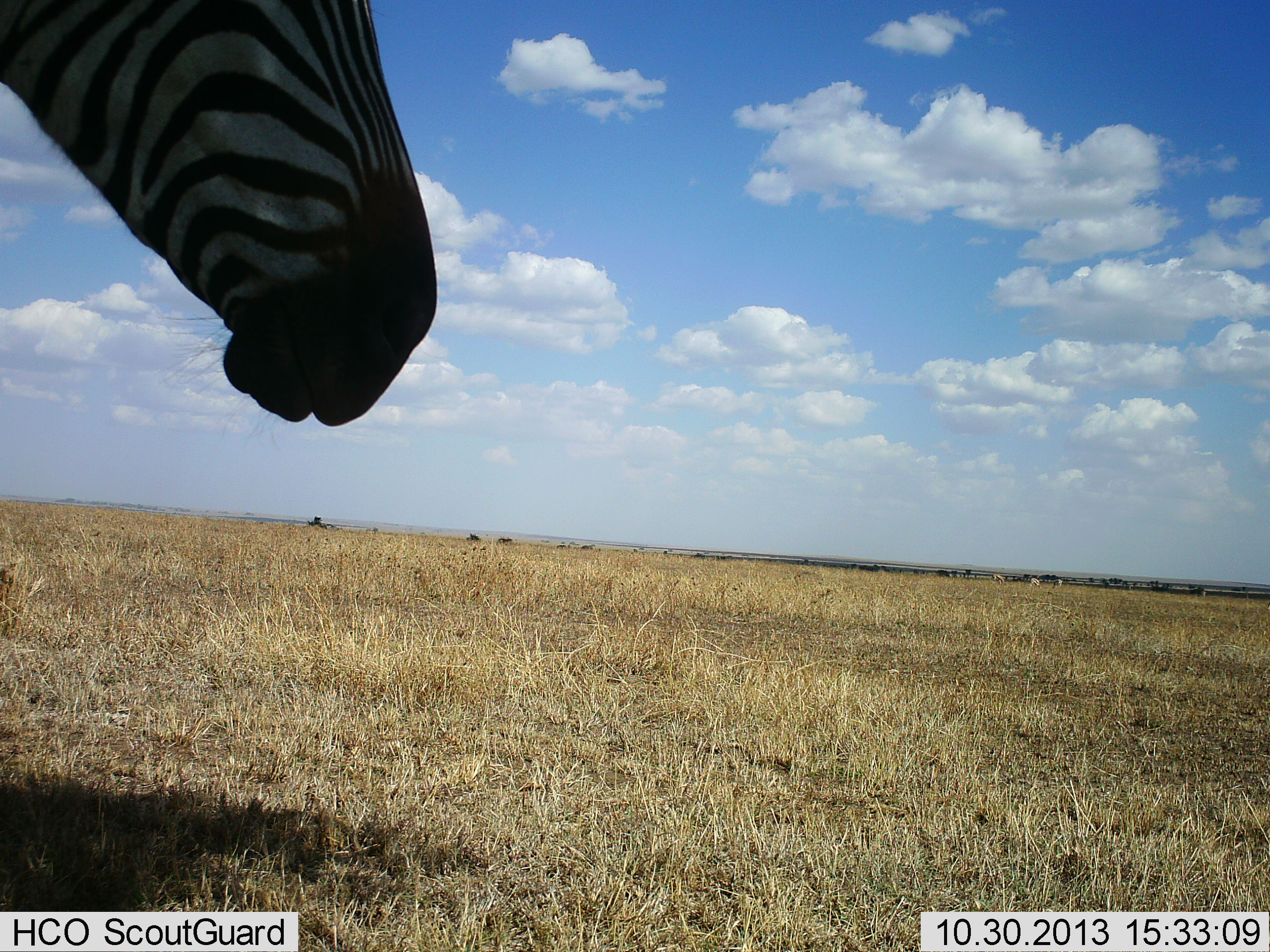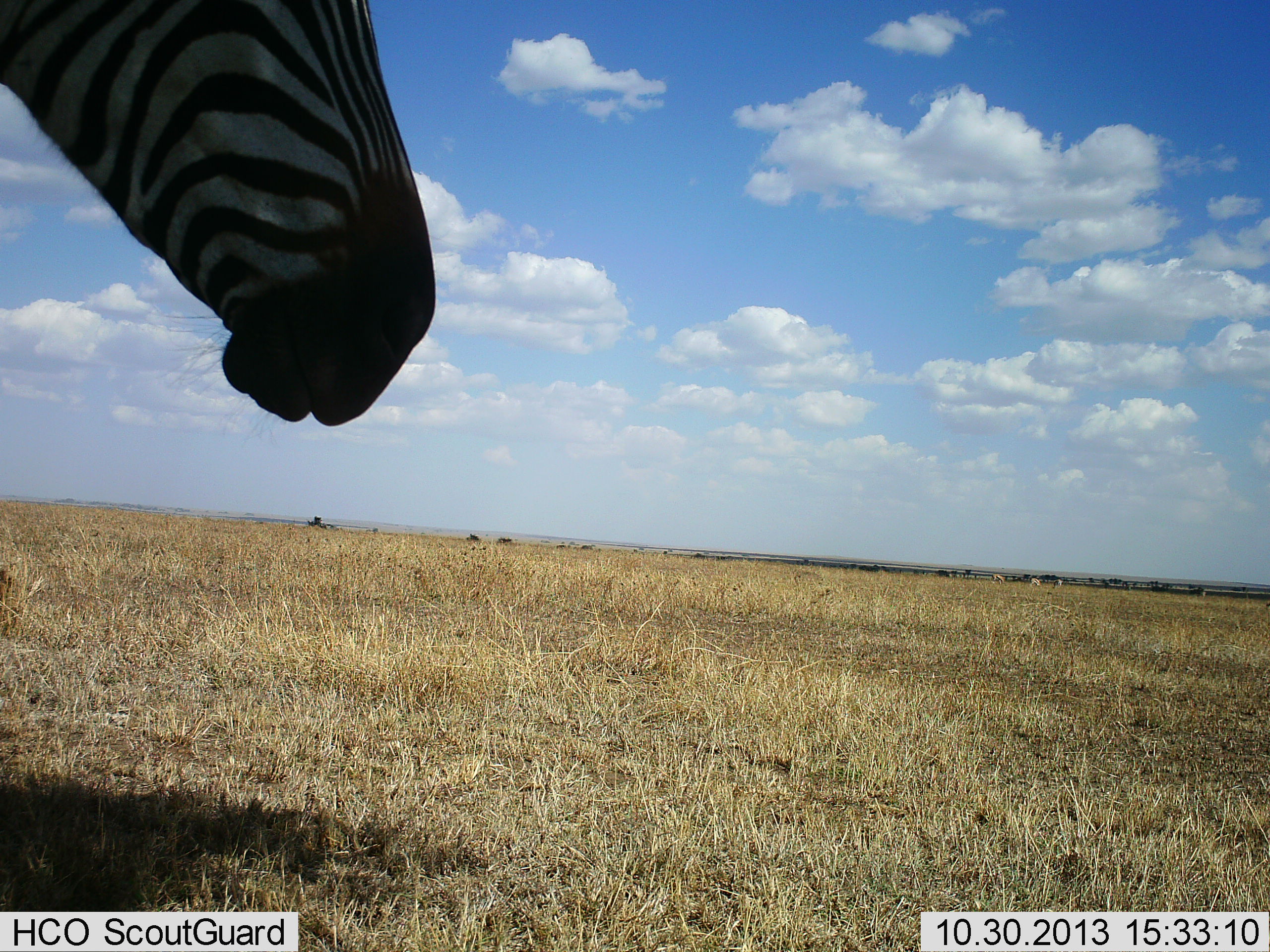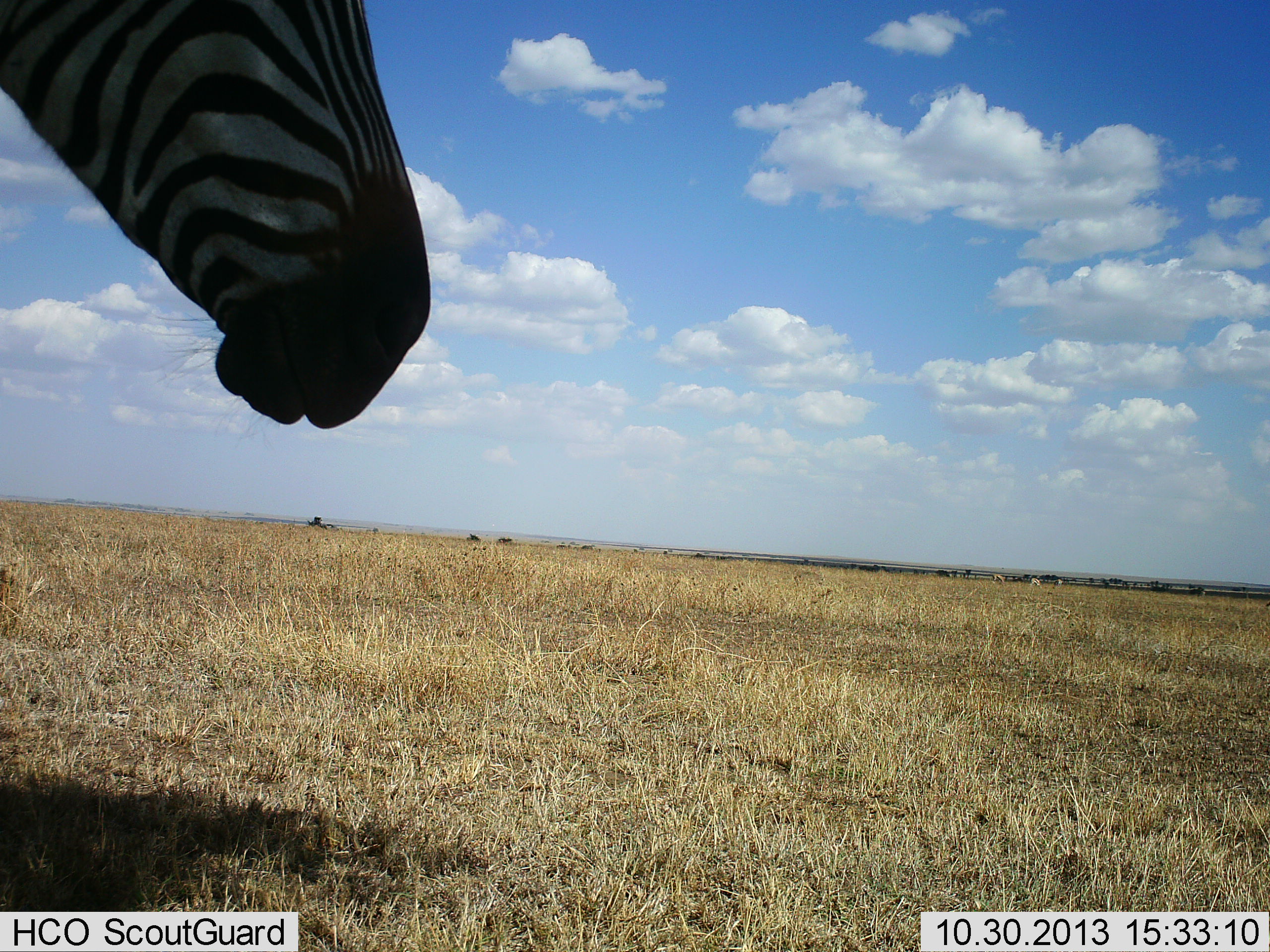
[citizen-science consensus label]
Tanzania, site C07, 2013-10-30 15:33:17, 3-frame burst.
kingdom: Animalia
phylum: Chordata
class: Mammalia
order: Perissodactyla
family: Equidae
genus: Equus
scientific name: Equus quagga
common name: plains zebra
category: zebra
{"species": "zebra (plains zebra) (Equus quagga)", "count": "1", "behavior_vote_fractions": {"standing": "92%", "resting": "0%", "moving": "17%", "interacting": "0%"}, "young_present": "0%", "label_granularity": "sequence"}